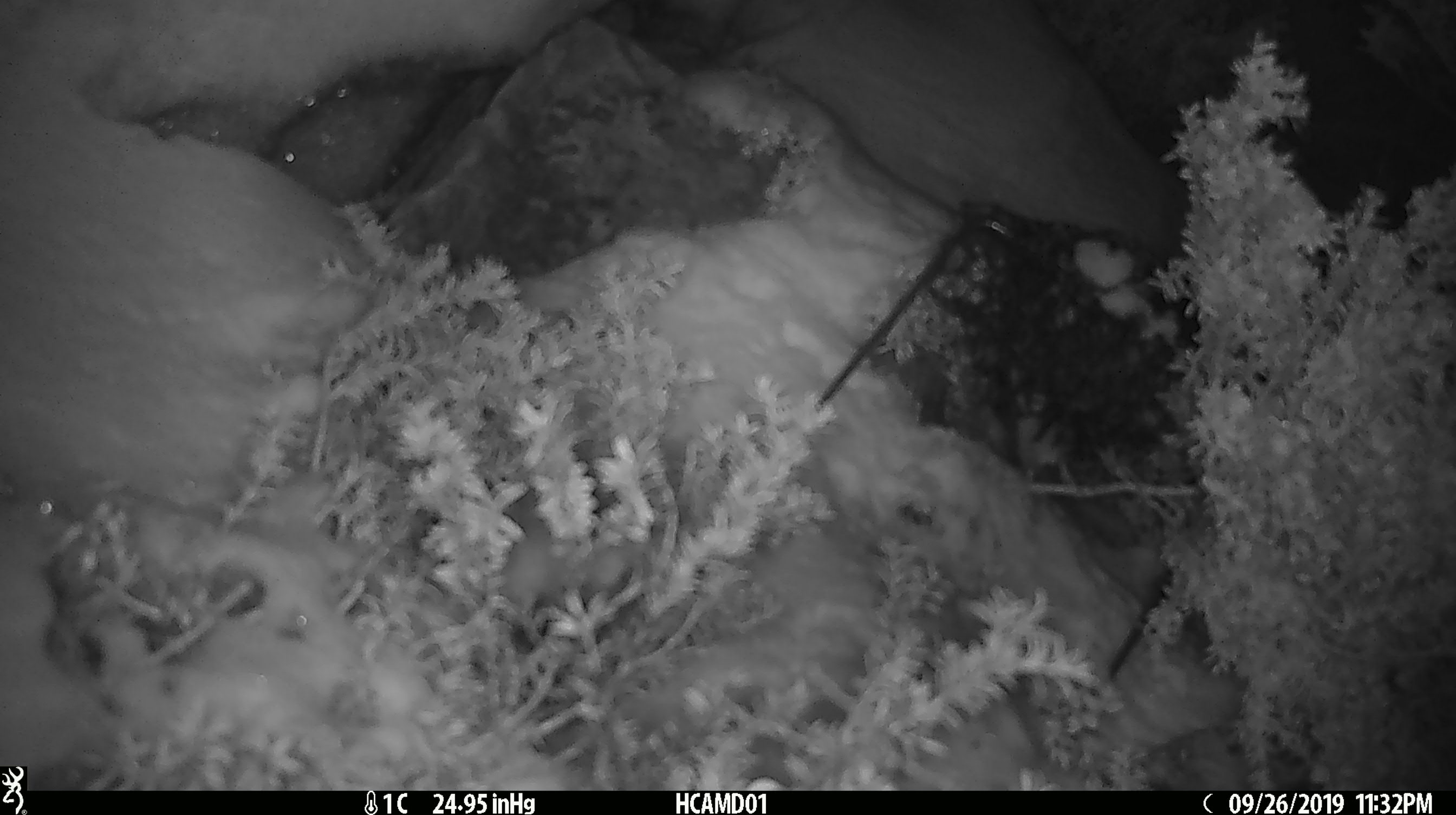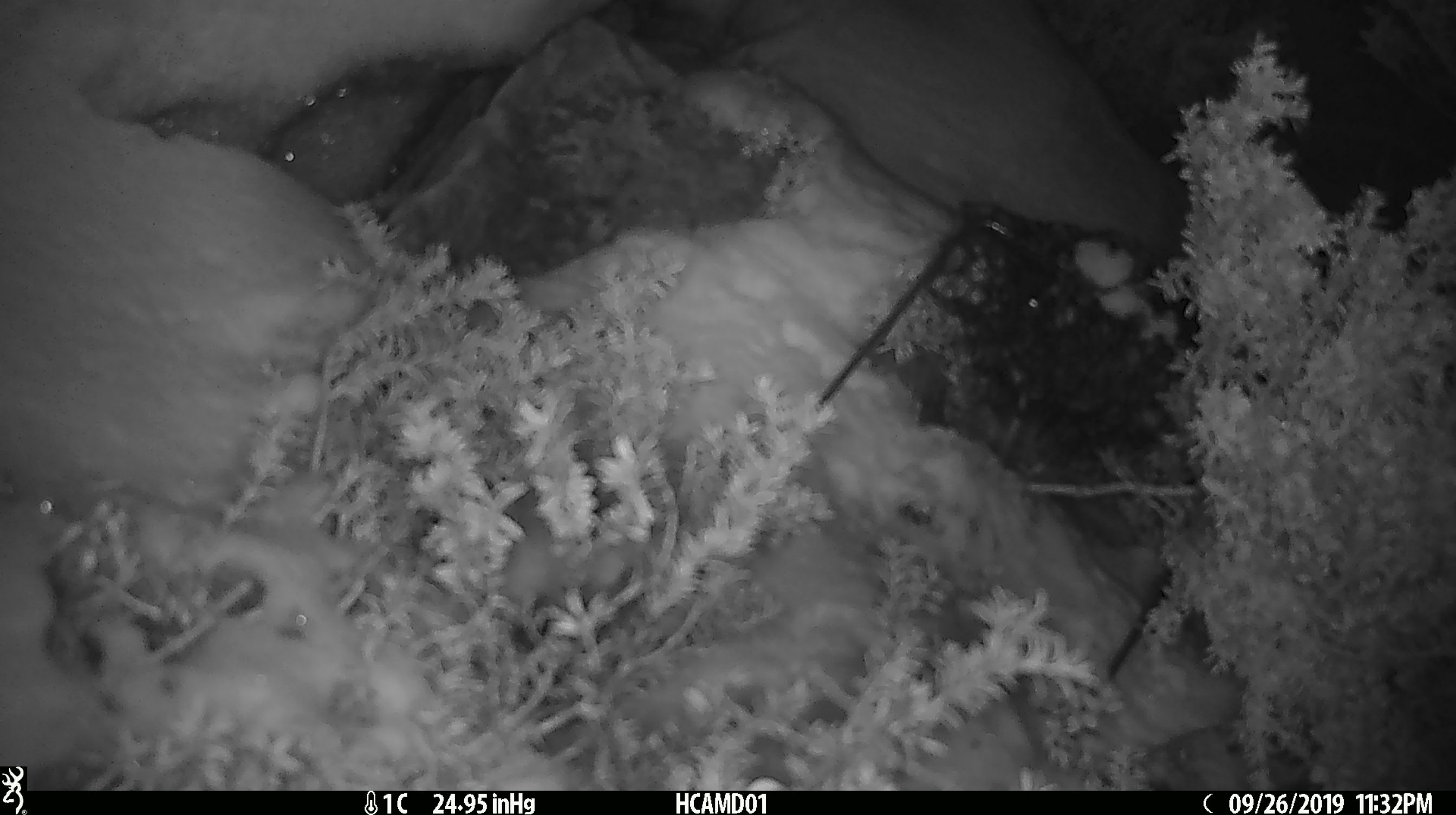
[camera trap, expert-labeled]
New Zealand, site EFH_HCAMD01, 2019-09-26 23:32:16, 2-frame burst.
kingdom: Animalia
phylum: Chordata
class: Mammalia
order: Rodentia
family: Muridae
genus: Mus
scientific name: Mus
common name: mouse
Mouse (Mus).